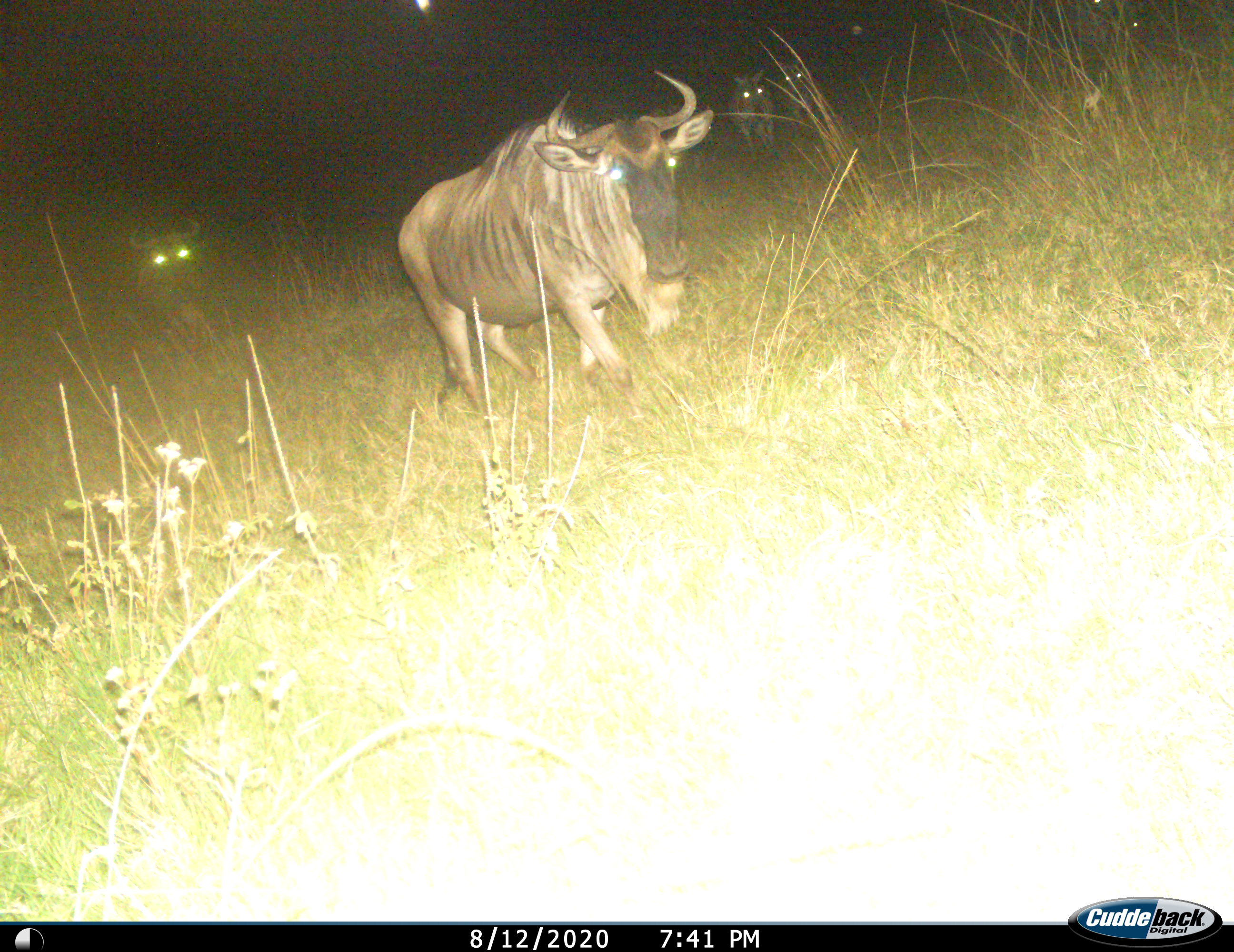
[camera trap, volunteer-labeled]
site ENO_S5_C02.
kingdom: Animalia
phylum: Chordata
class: Mammalia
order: Artiodactyla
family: Bovidae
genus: Connochaetes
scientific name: Connochaetes taurinus taurinus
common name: blue wildebeest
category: wildebeestblue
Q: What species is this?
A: Wildebeestblue (blue wildebeest) (Connochaetes taurinus taurinus).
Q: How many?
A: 2.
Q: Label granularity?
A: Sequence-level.